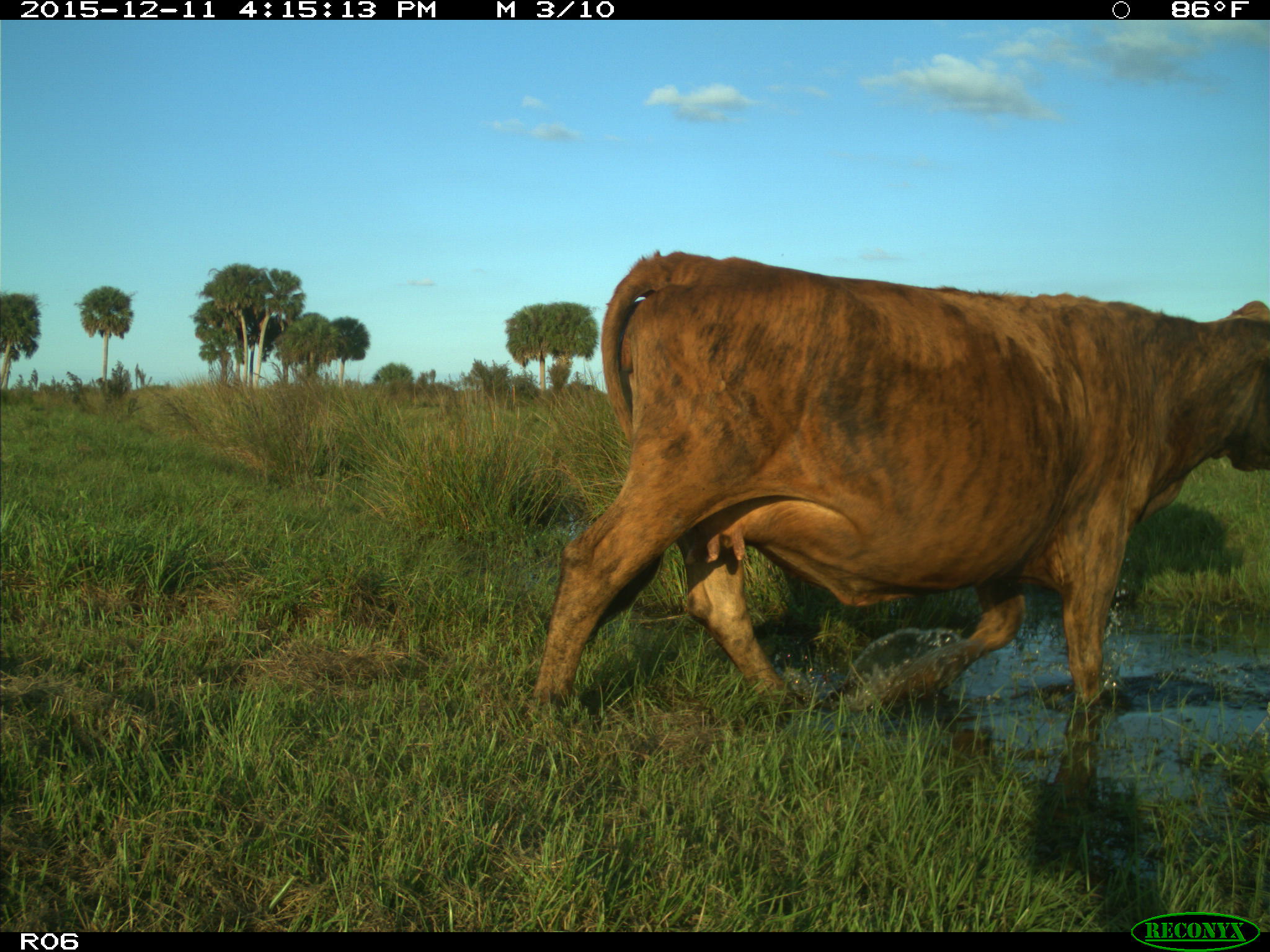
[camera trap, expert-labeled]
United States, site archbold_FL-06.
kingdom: Animalia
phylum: Chordata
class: Mammalia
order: Artiodactyla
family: Bovidae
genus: Bos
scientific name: Bos taurus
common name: domestic cow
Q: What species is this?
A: Bos taurus (domestic cow).